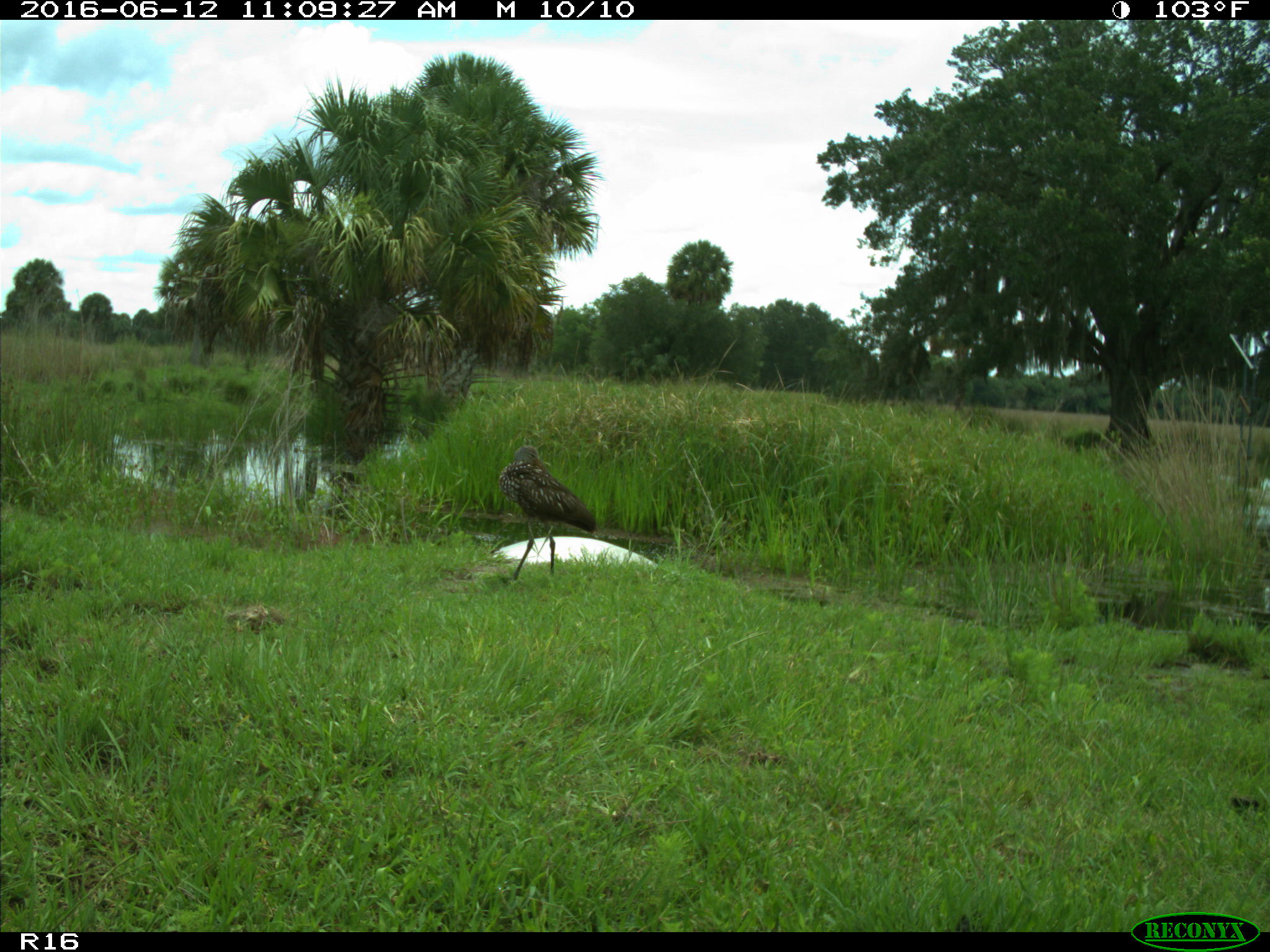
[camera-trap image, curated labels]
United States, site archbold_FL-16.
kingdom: Animalia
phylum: Chordata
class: Aves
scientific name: Aves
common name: birds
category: unidentified bird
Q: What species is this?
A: Unidentified bird (birds) (Aves).